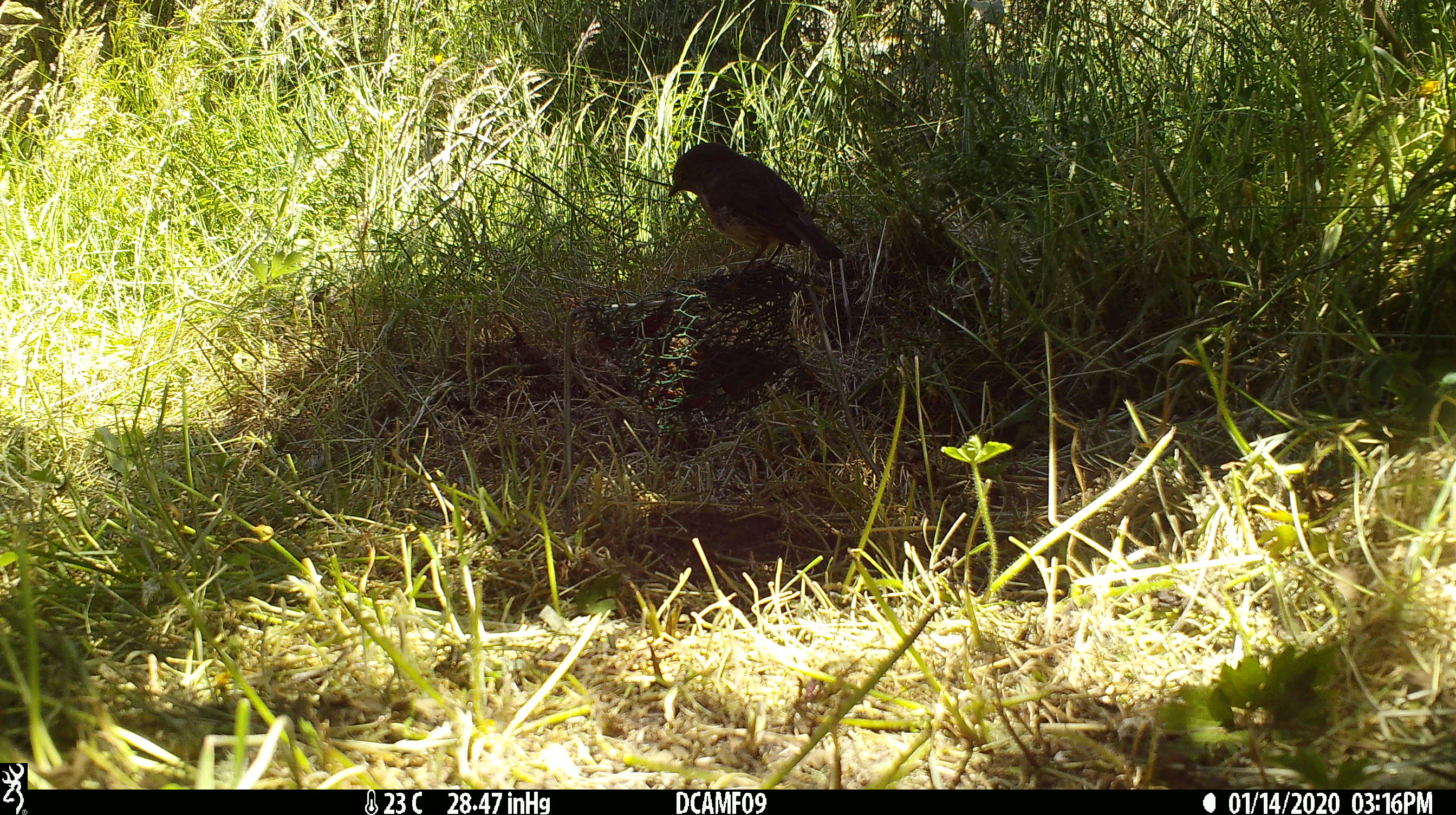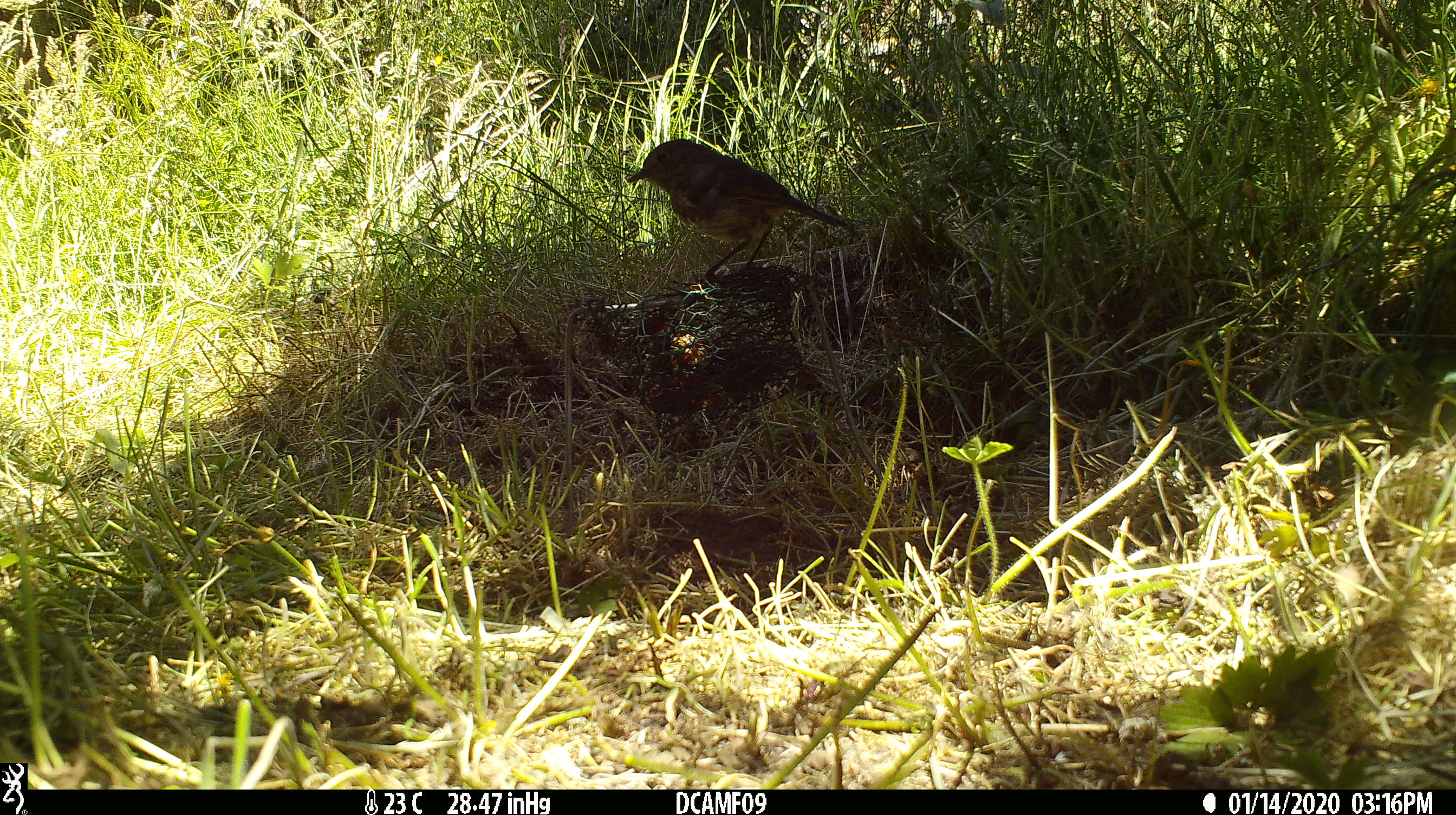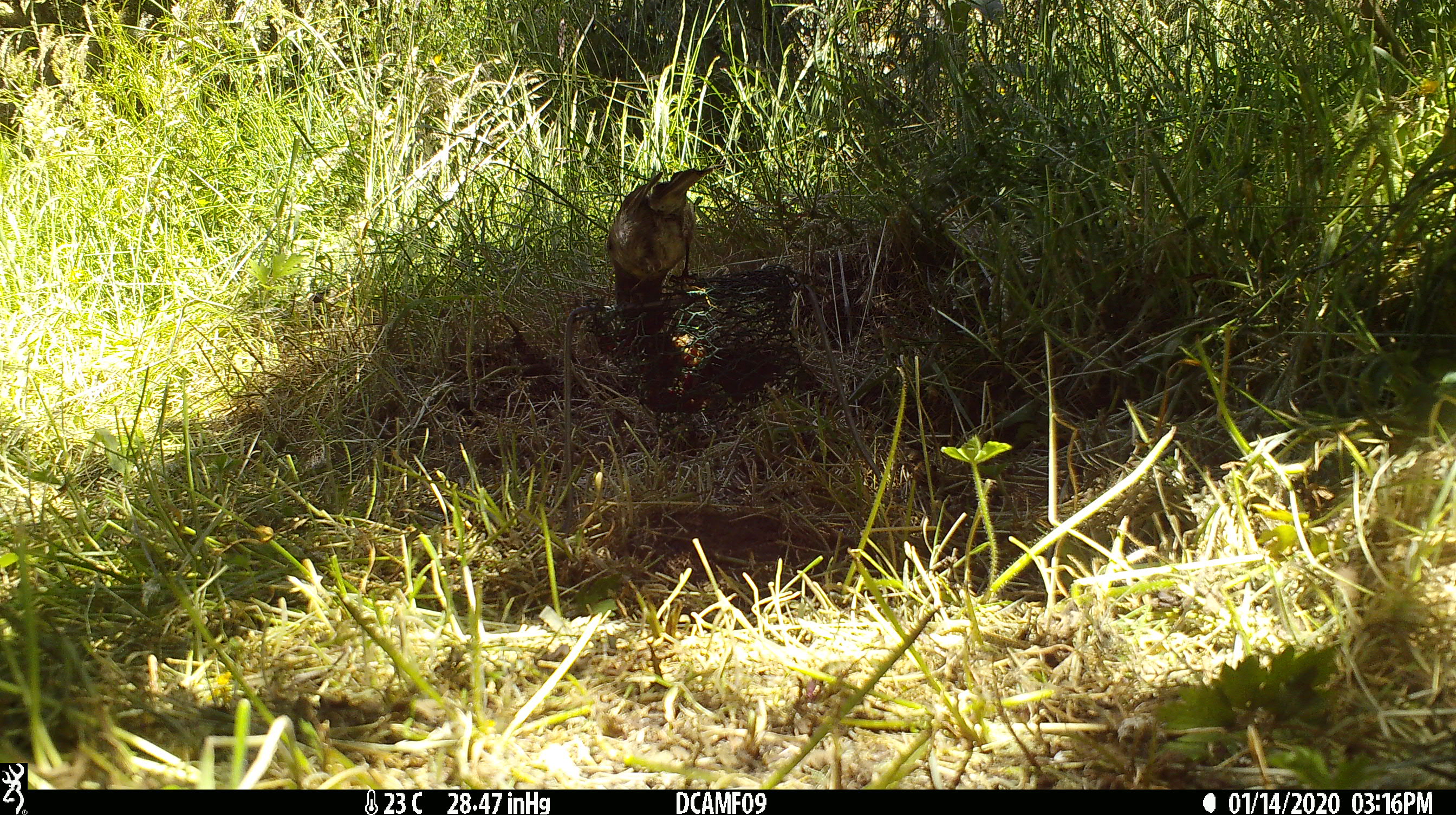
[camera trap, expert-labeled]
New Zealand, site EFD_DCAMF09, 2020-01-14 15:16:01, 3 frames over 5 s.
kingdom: Animalia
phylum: Chordata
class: Aves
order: Passeriformes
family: Petroicidae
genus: Petroica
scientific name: Petroica australis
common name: new zealand robin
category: robin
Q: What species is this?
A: Robin (new zealand robin) (Petroica australis).